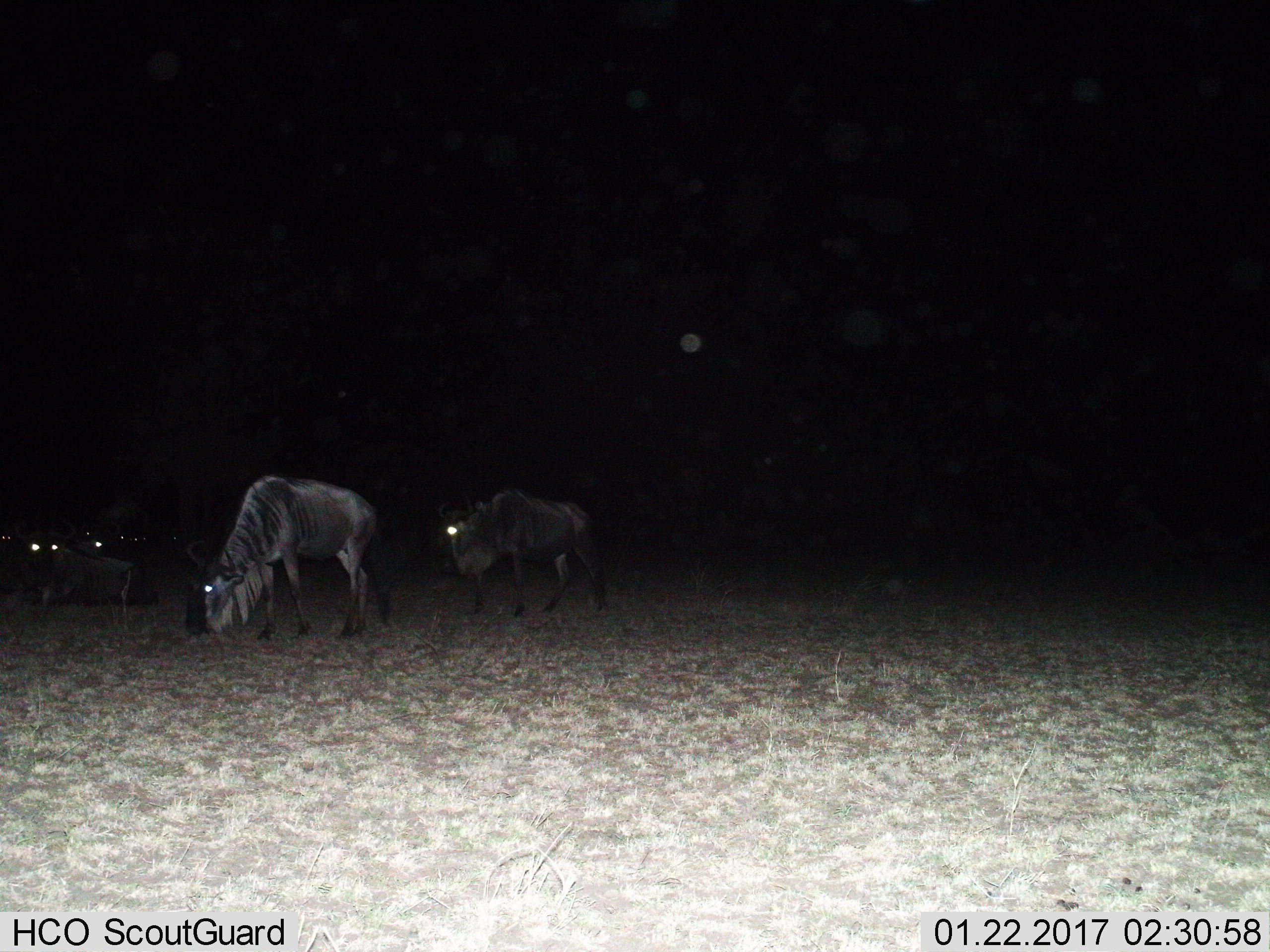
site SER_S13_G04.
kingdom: Animalia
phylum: Chordata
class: Mammalia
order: Artiodactyla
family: Bovidae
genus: Connochaetes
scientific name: Connochaetes taurinus taurinus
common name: blue wildebeest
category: wildebeestblue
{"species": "wildebeestblue (blue wildebeest) (Connochaetes taurinus taurinus)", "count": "5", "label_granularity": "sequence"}